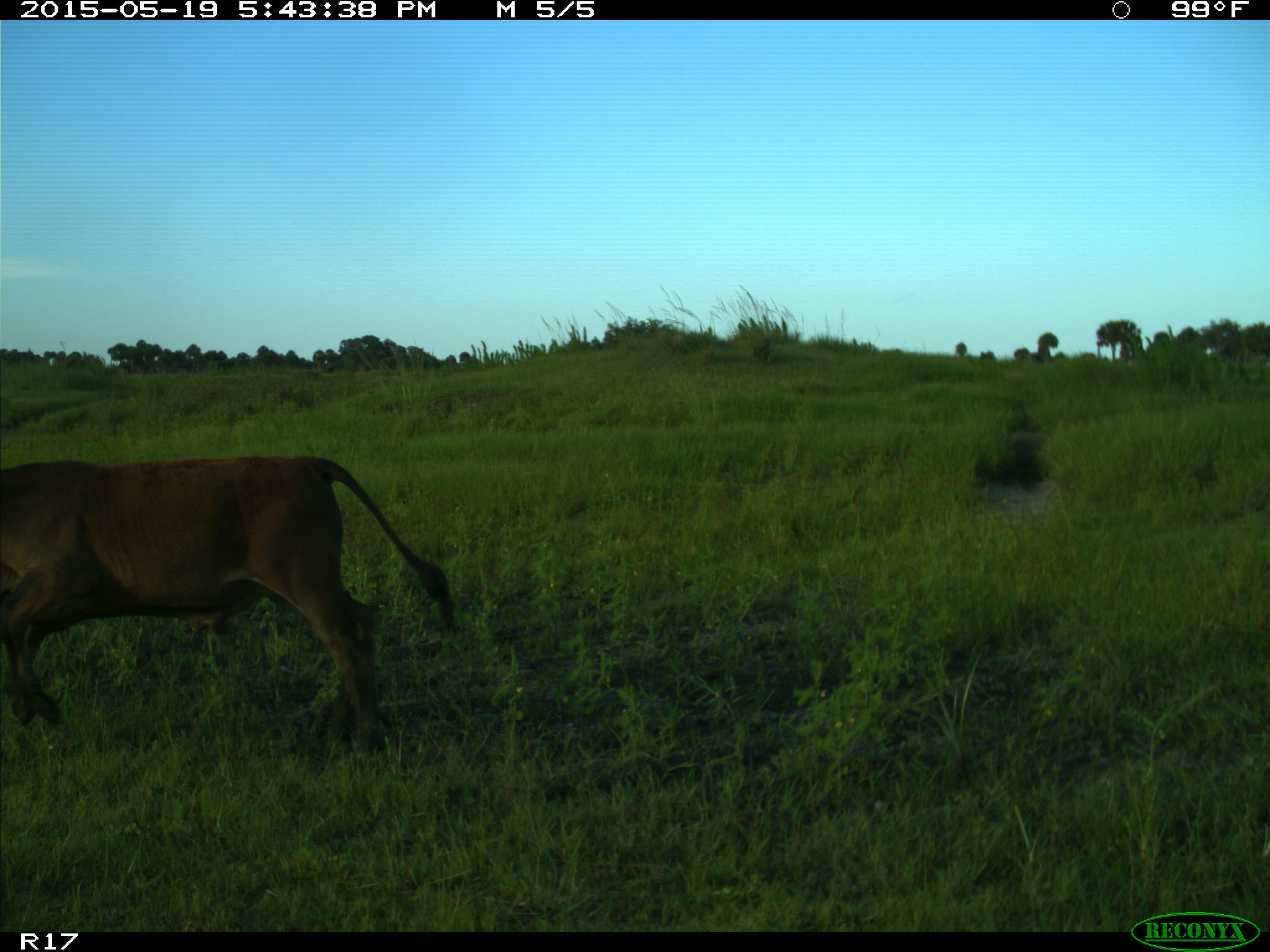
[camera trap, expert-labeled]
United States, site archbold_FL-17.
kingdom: Animalia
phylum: Chordata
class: Mammalia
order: Artiodactyla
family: Bovidae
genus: Bos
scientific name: Bos taurus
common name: domestic cow